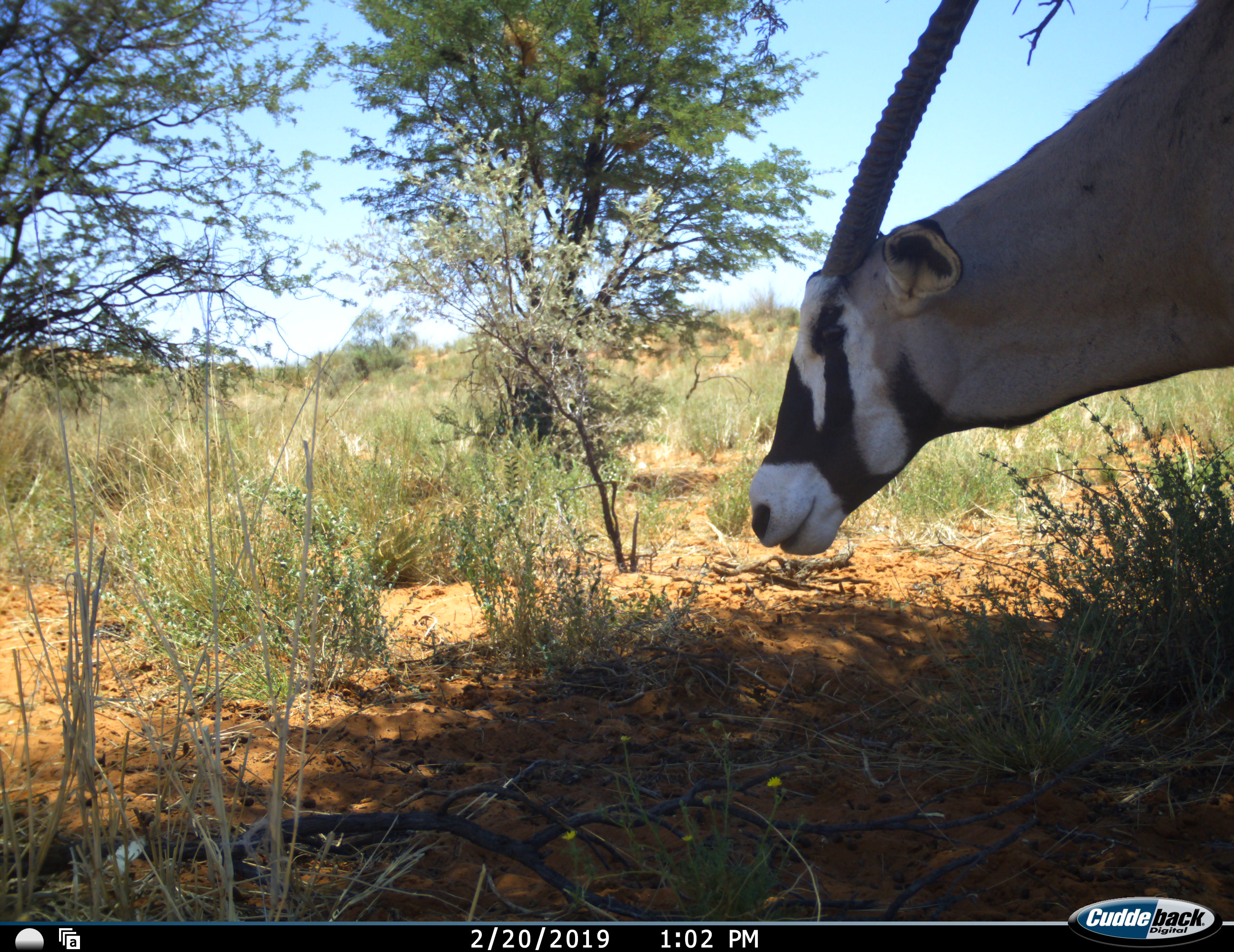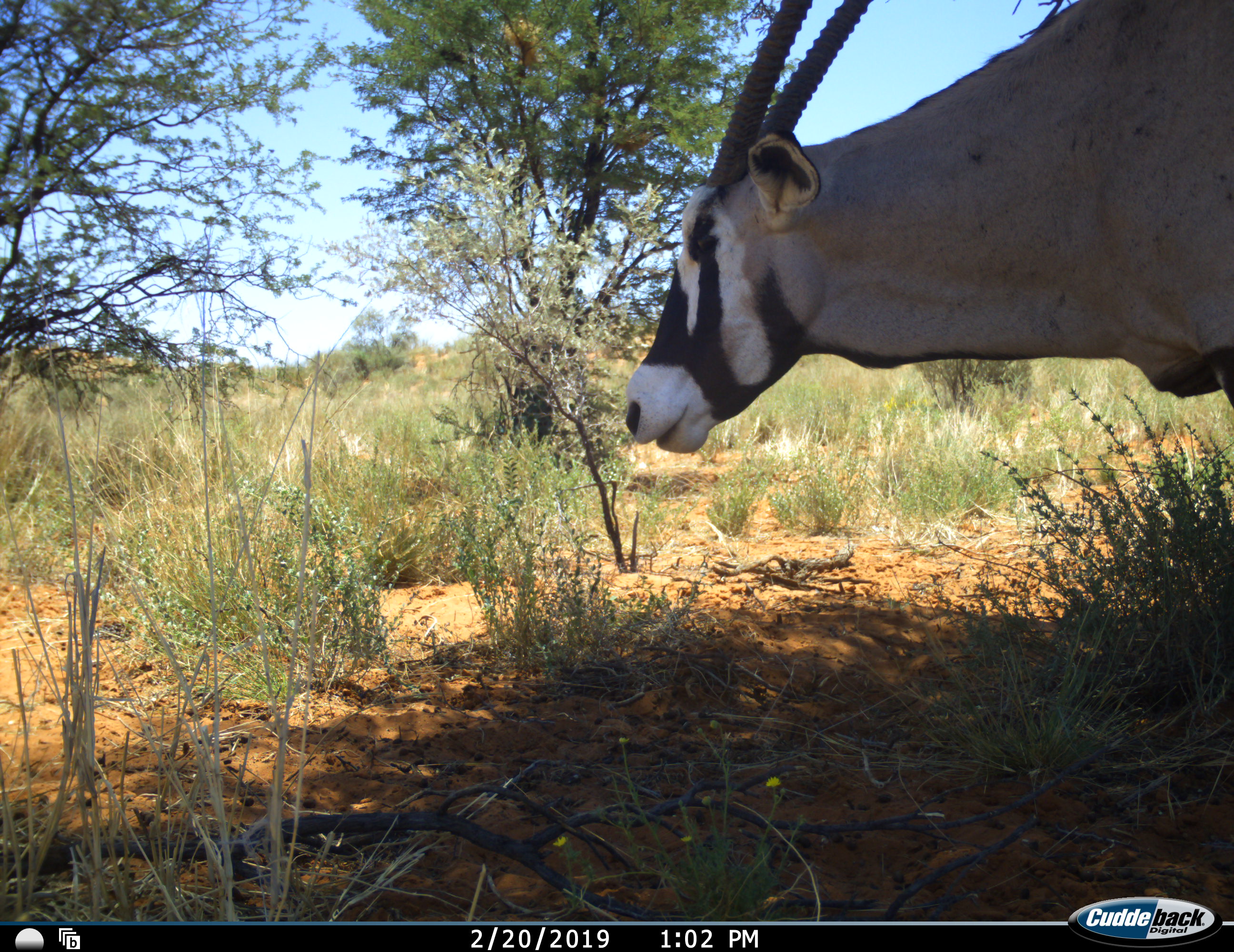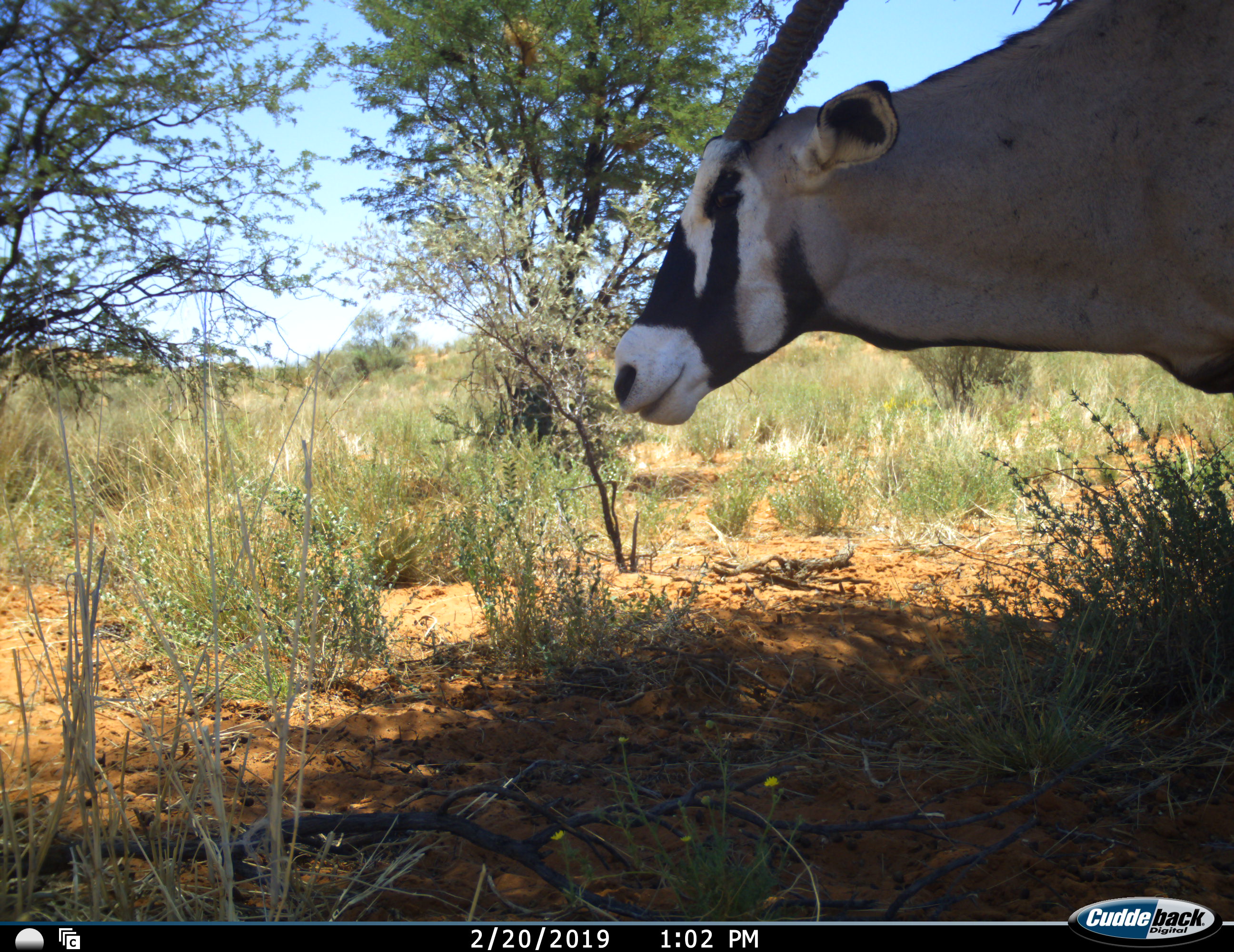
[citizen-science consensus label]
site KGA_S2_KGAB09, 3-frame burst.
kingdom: Animalia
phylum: Chordata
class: Mammalia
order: Artiodactyla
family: Bovidae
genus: Oryx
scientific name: Oryx gazella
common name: gemsbok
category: oryx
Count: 1.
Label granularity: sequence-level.